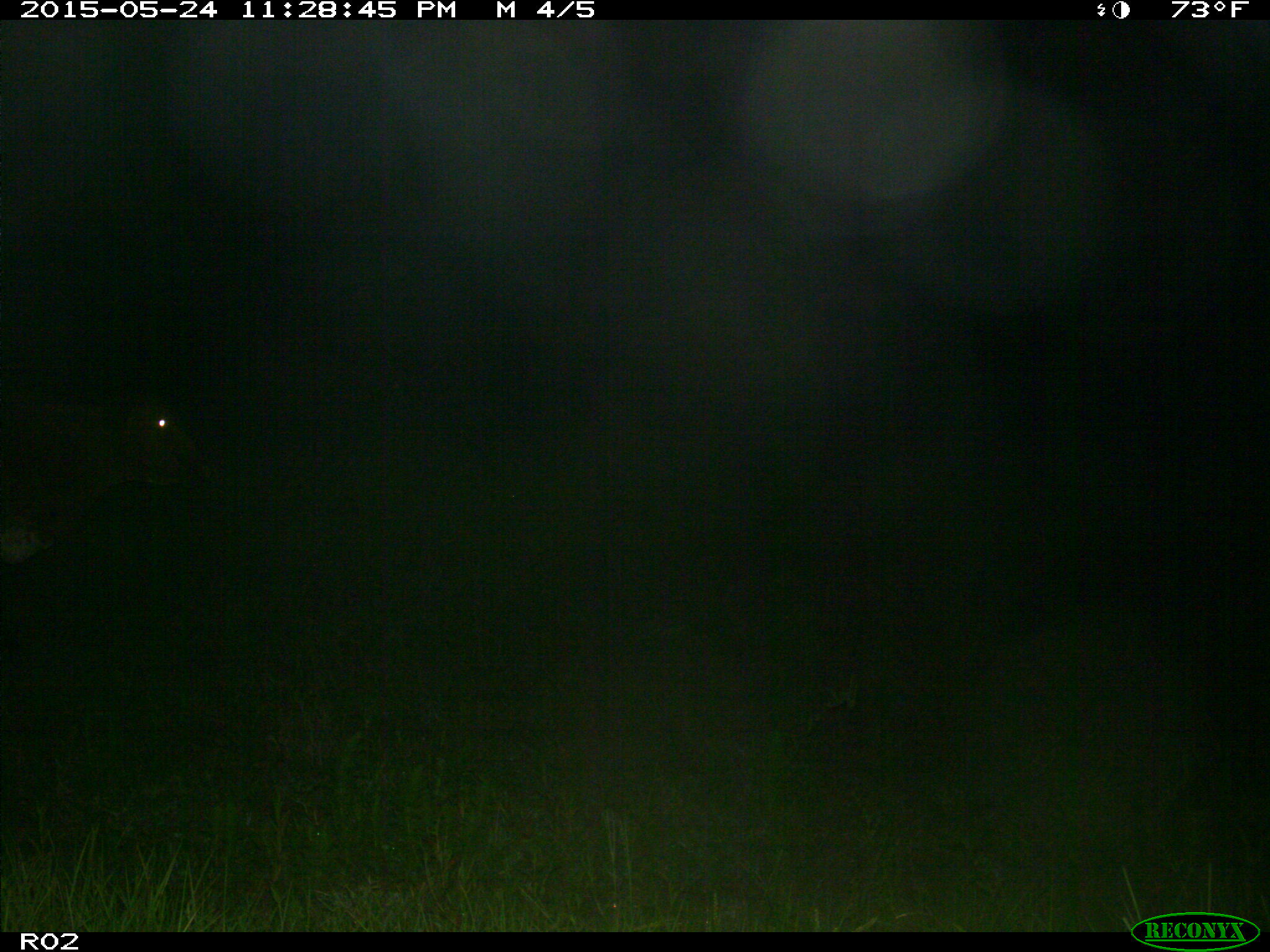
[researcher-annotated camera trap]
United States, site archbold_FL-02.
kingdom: Animalia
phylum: Chordata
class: Mammalia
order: Artiodactyla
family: Bovidae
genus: Bos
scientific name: Bos taurus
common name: domestic cow